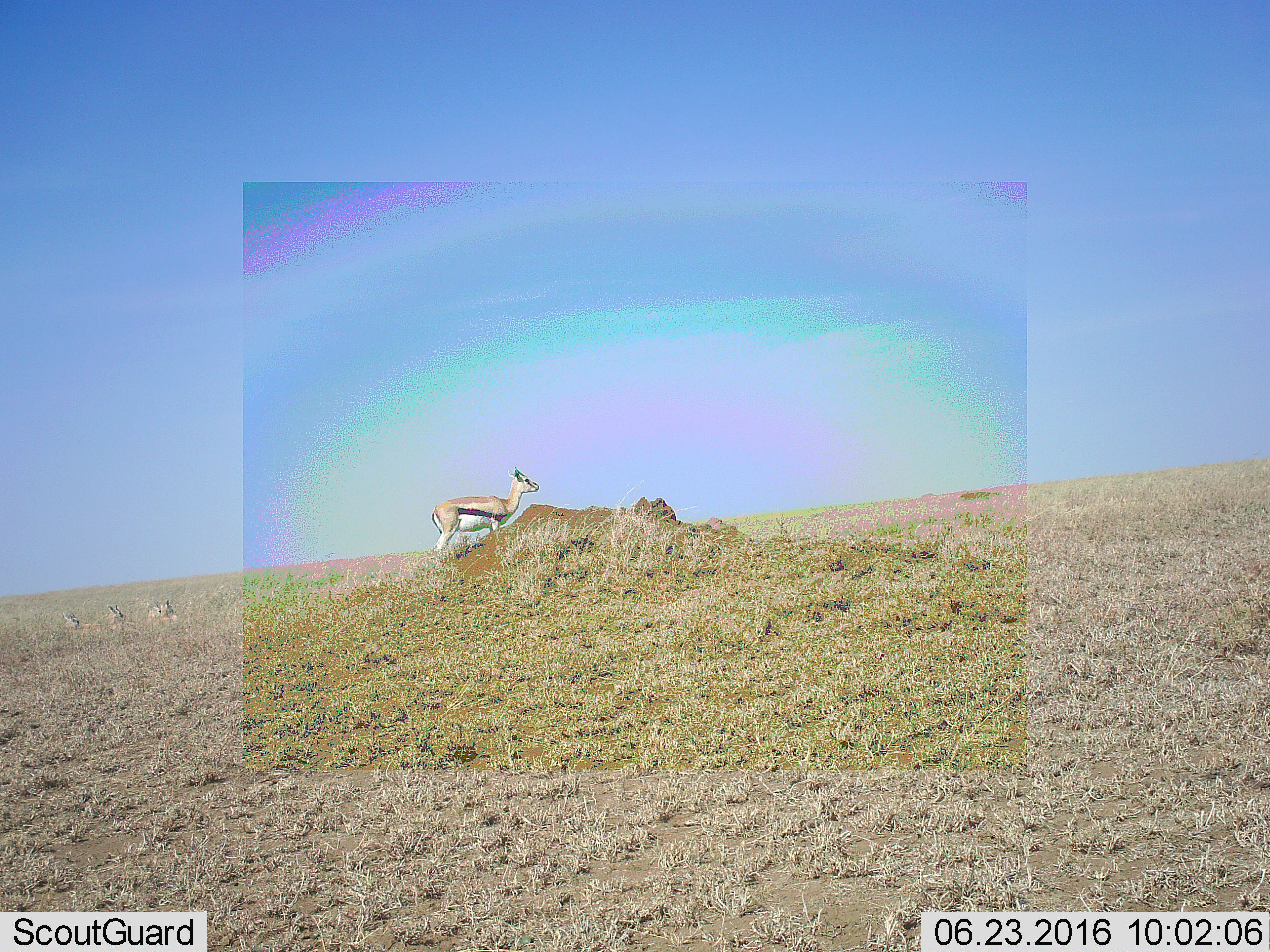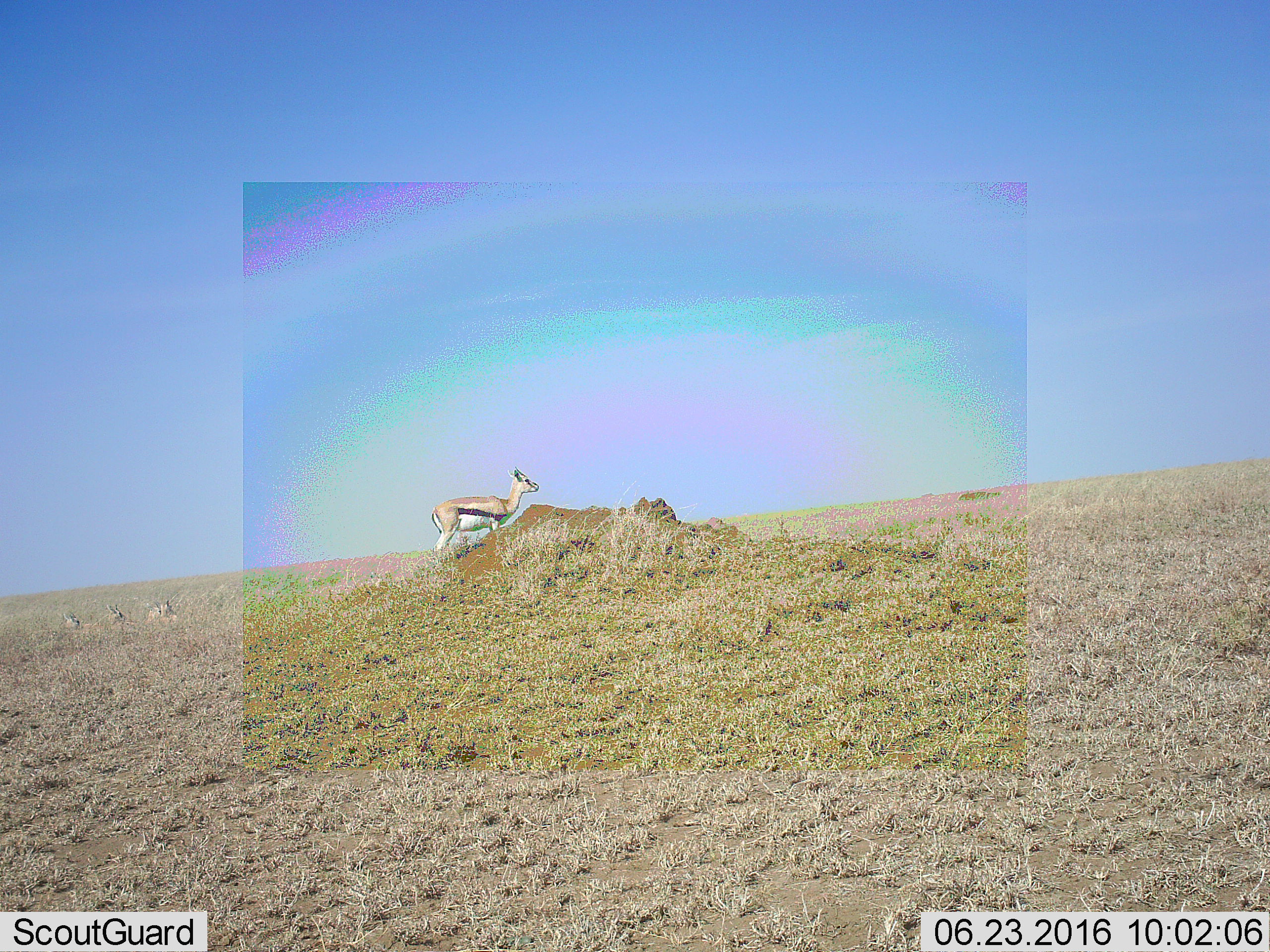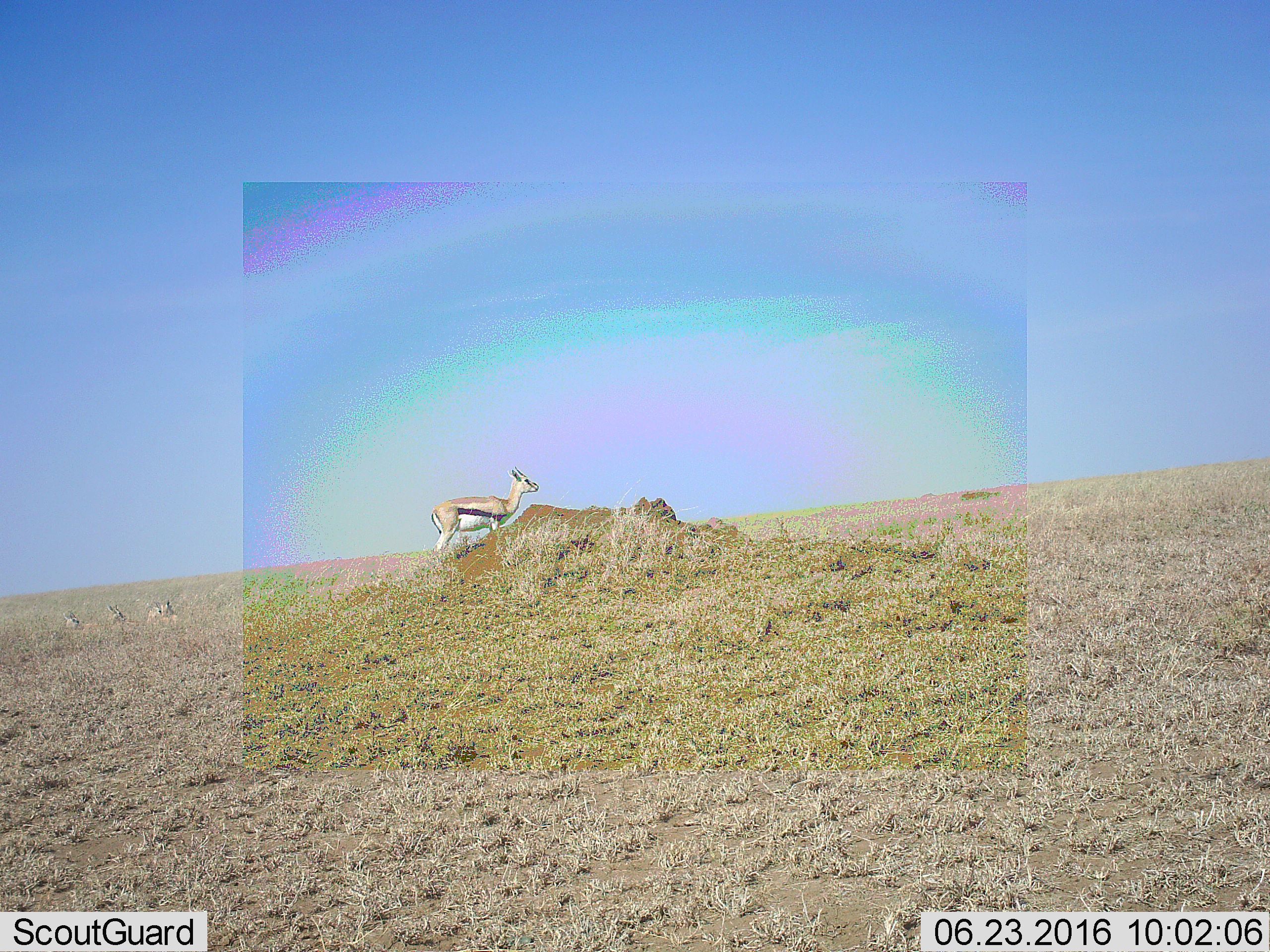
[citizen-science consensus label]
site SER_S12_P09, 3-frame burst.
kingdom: Animalia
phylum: Chordata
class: Mammalia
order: Artiodactyla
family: Bovidae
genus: Eudorcas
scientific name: Eudorcas thomsonii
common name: thomson's gazelle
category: gazellethomsons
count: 5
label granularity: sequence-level